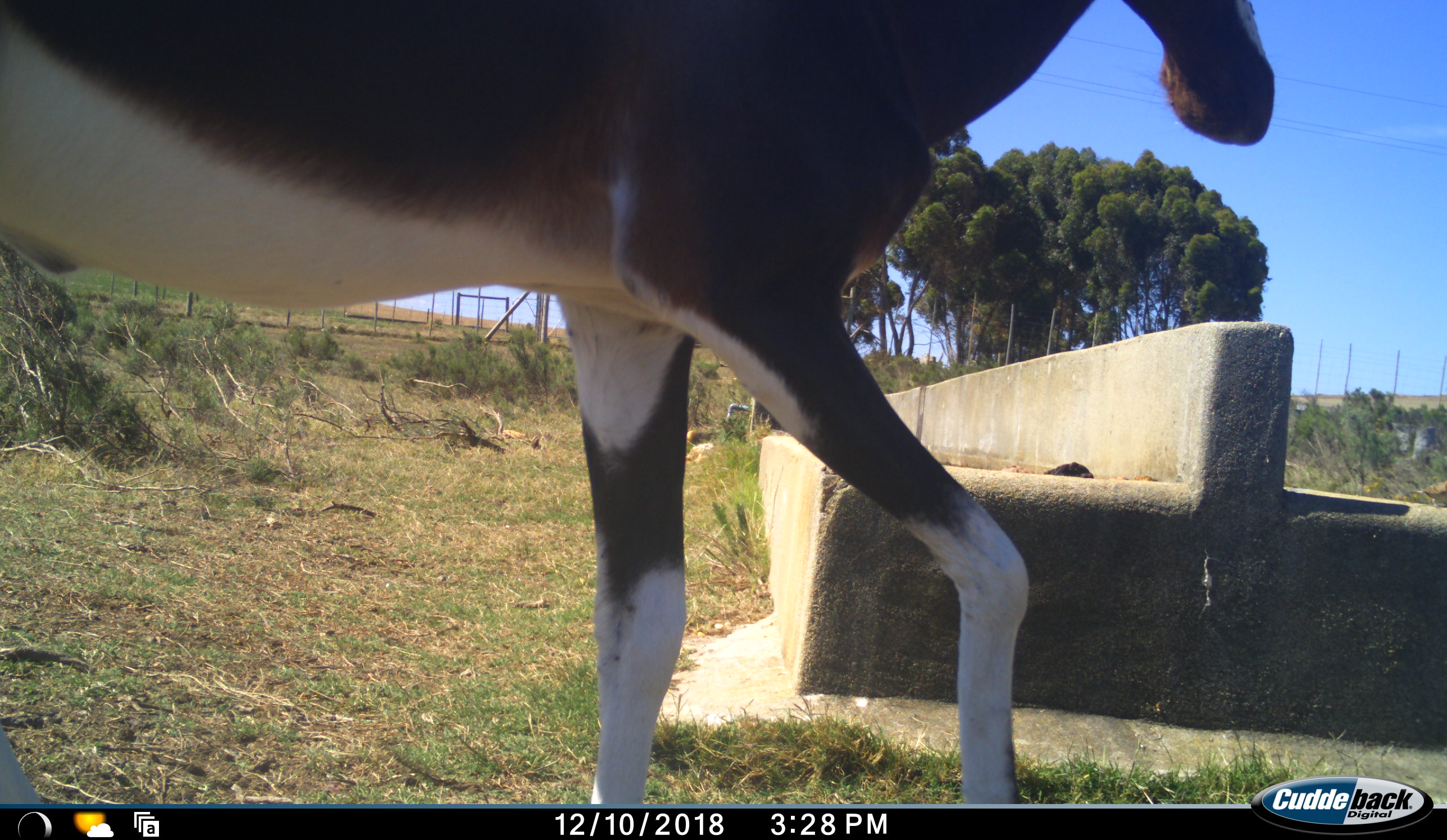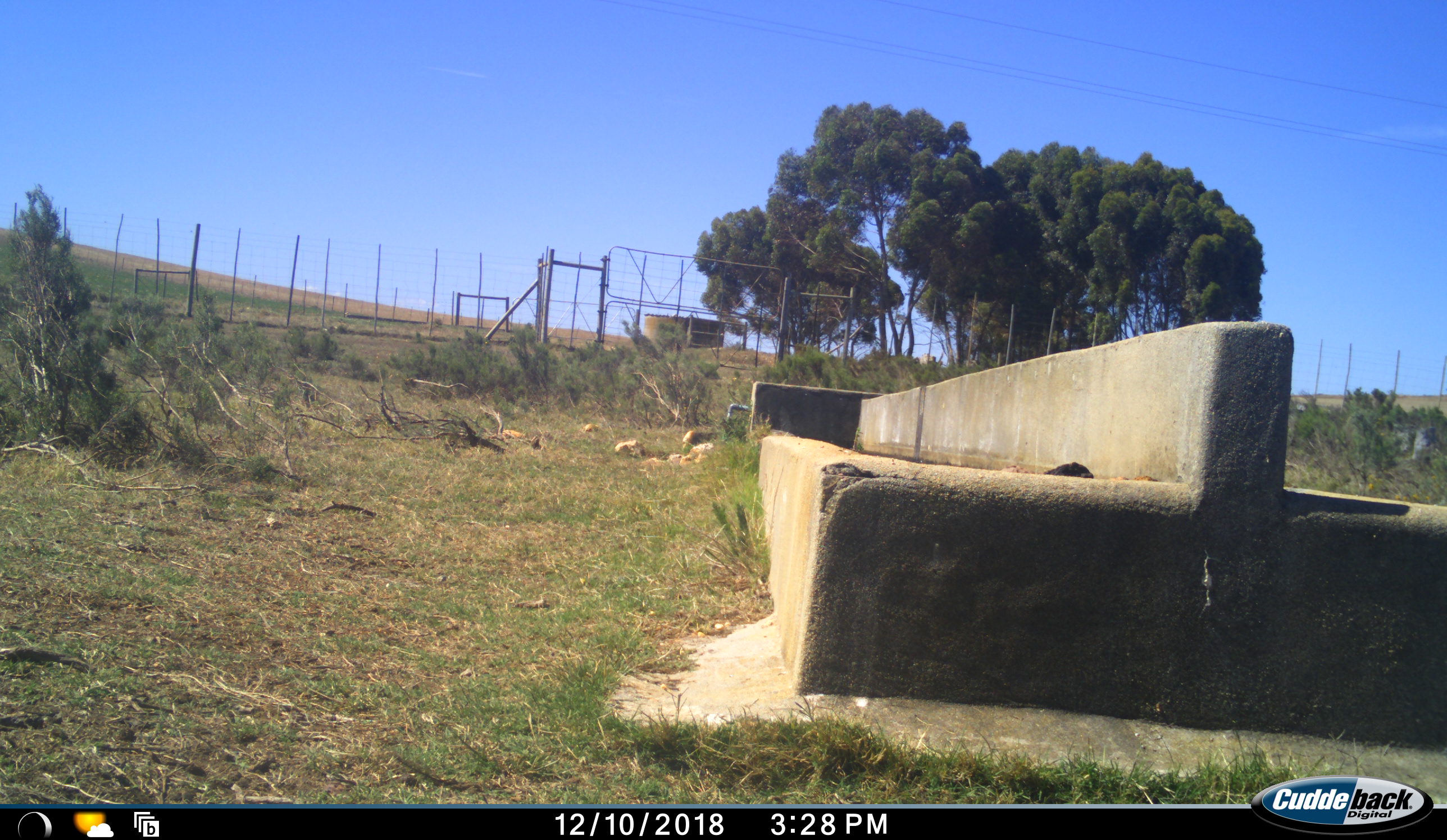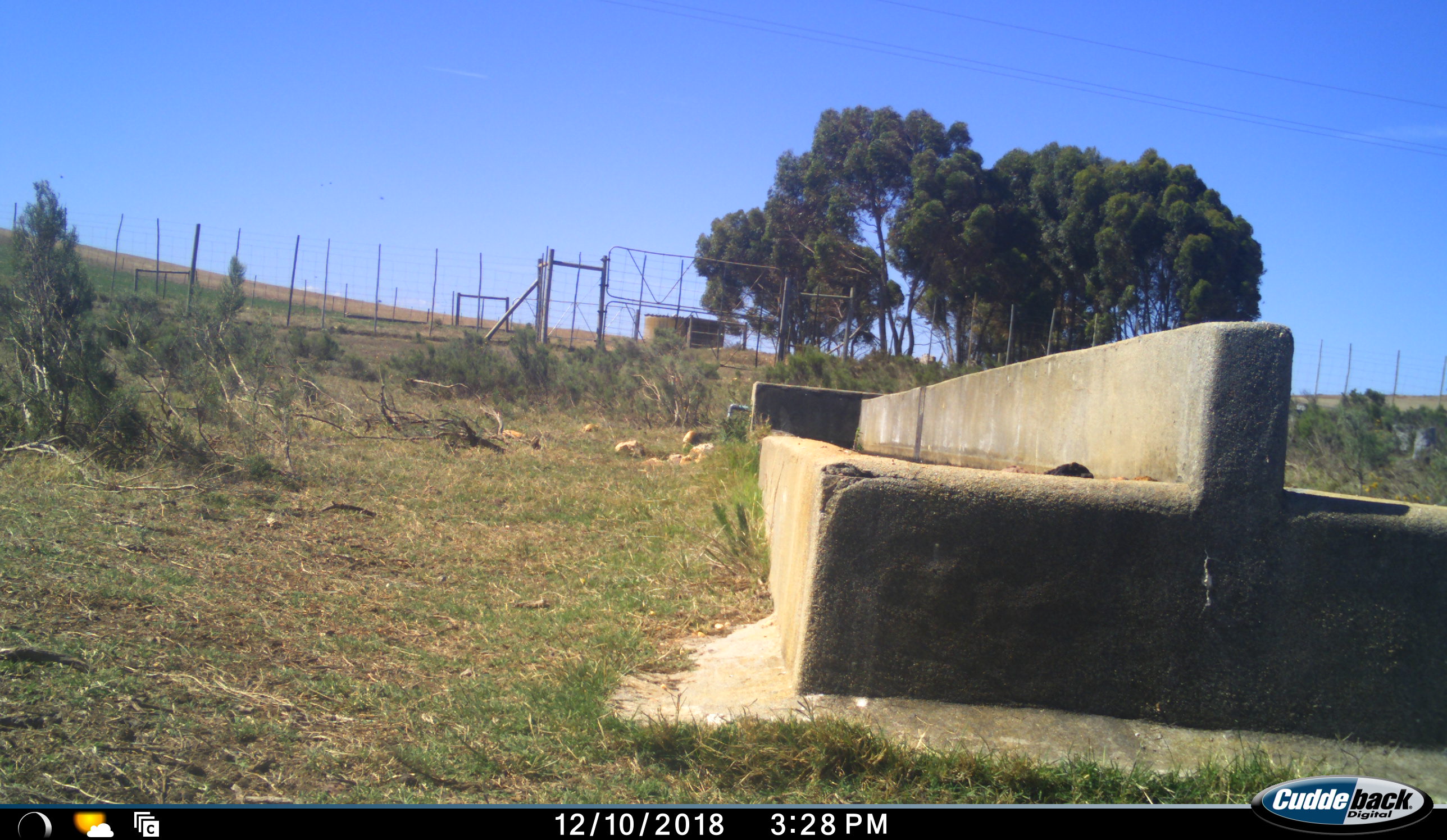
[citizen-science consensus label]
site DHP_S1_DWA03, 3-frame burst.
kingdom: Animalia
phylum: Chordata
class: Mammalia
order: Artiodactyla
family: Bovidae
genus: Damaliscus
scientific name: Damaliscus pygargus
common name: bontebok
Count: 1.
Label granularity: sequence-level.